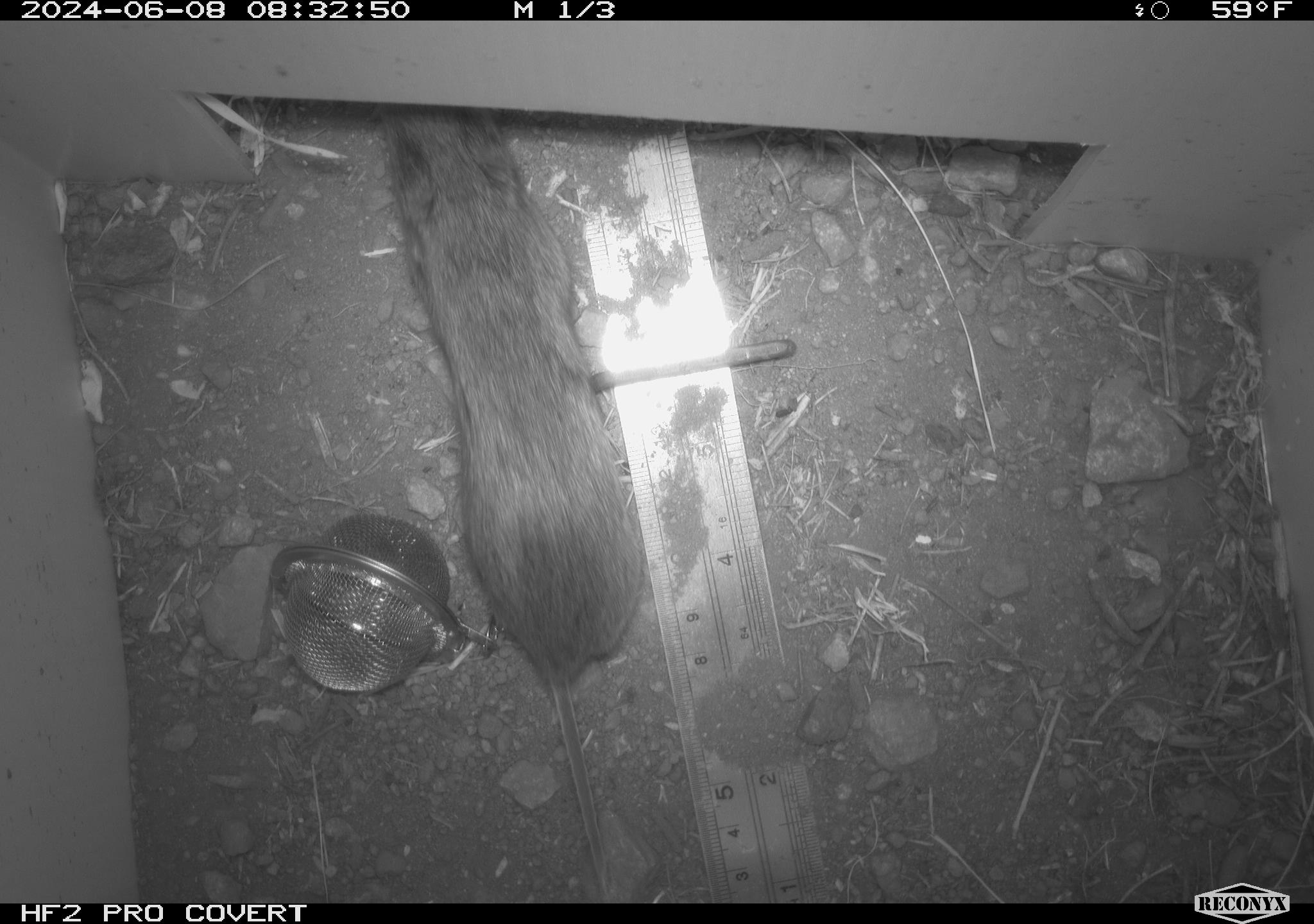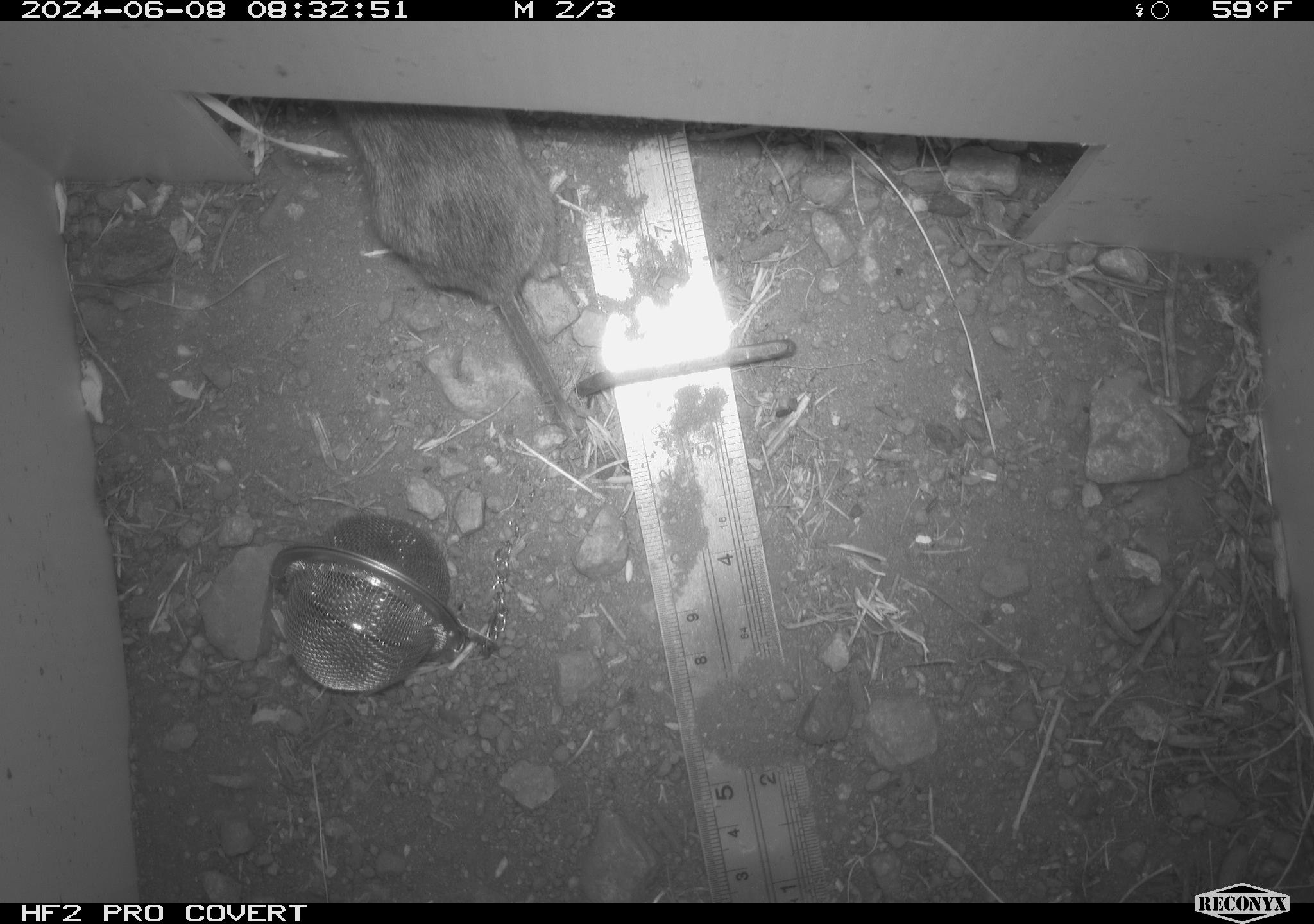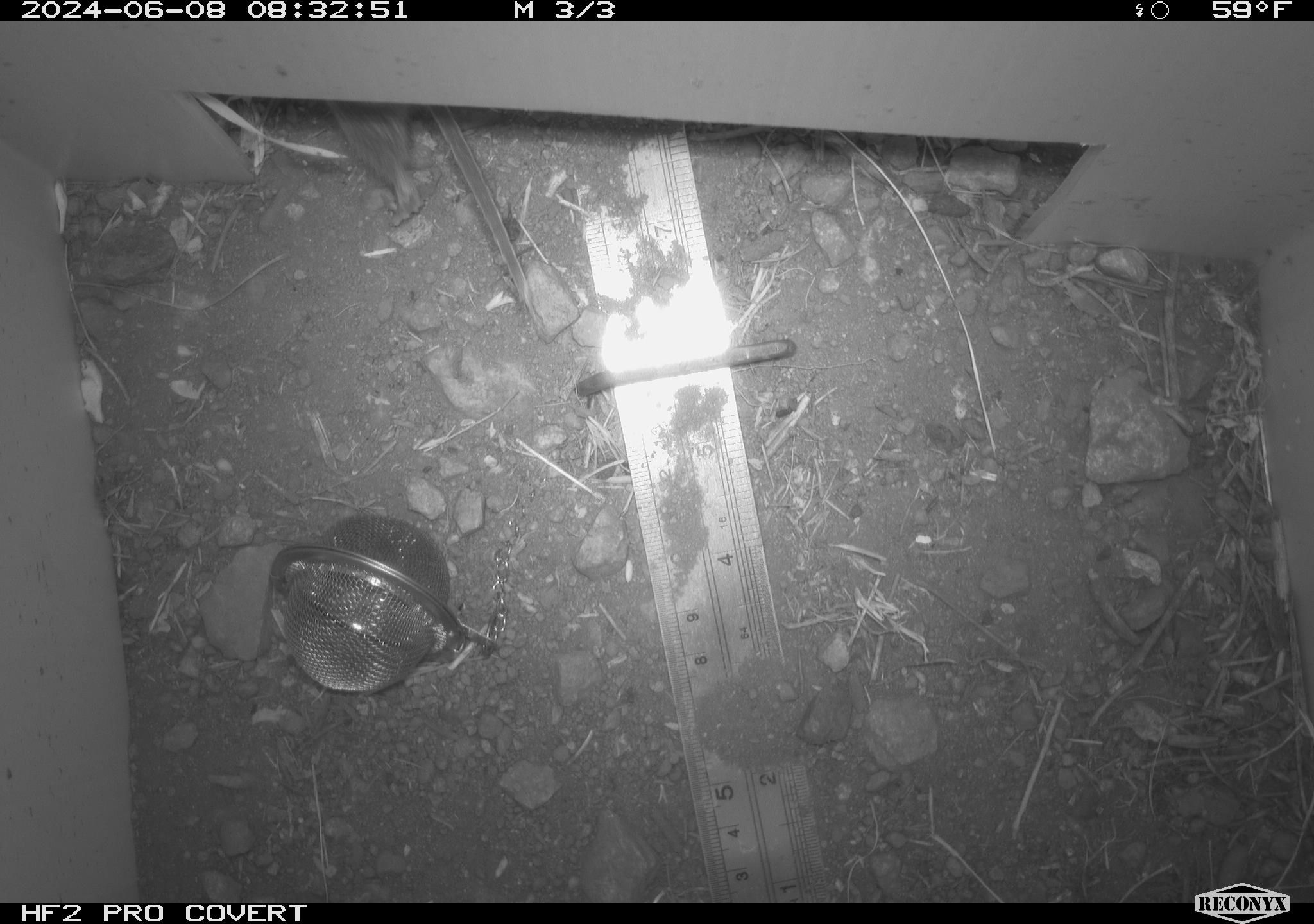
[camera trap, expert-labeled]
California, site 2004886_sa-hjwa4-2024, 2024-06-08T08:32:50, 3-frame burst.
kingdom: Animalia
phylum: Chordata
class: Mammalia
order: Rodentia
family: Cricetidae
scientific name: Cricetidae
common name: hamsters, voles, lemmings, and allies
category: cricetidae family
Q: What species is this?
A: Cricetidae family (hamsters, voles, lemmings, and allies) (Cricetidae).